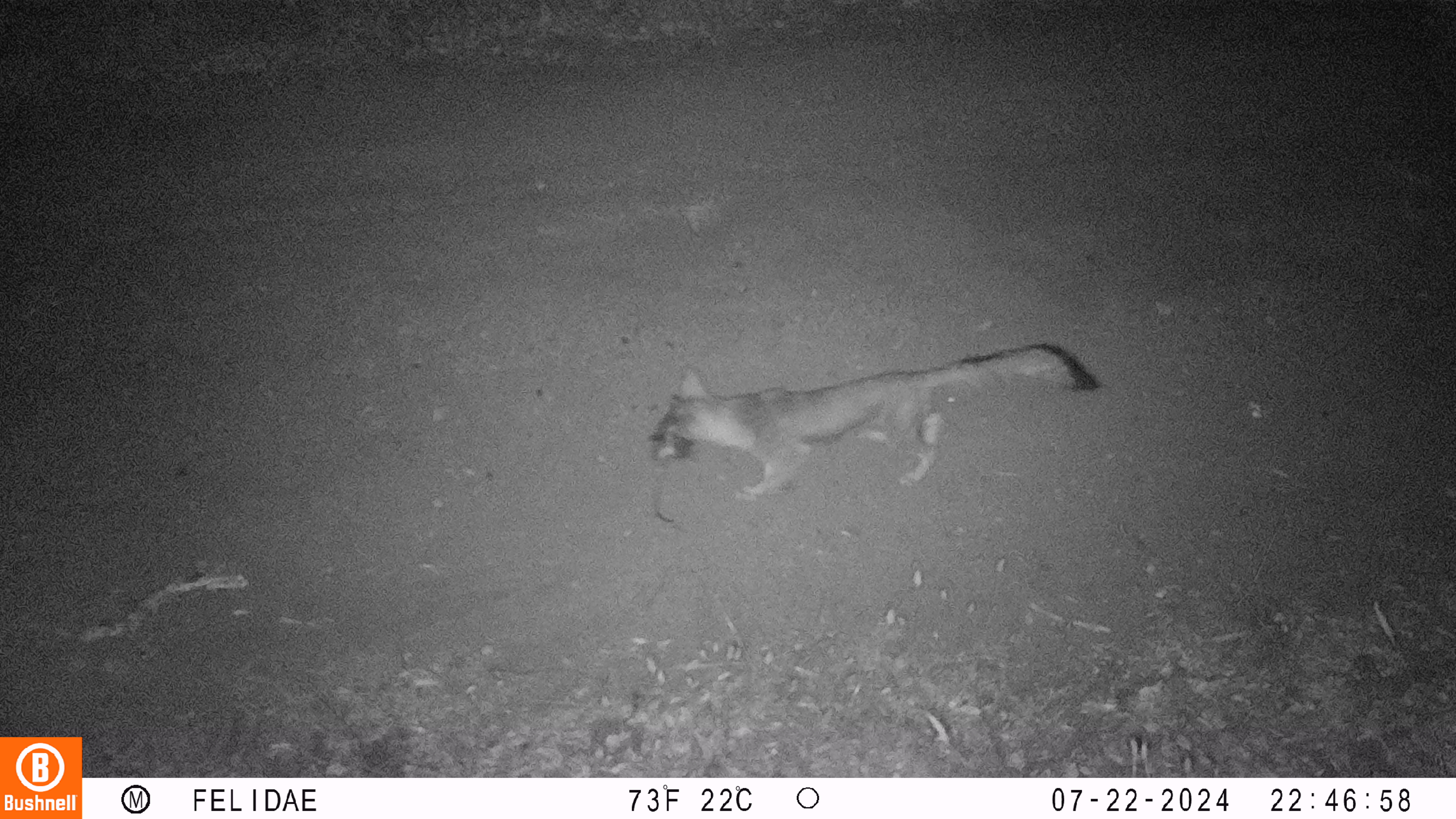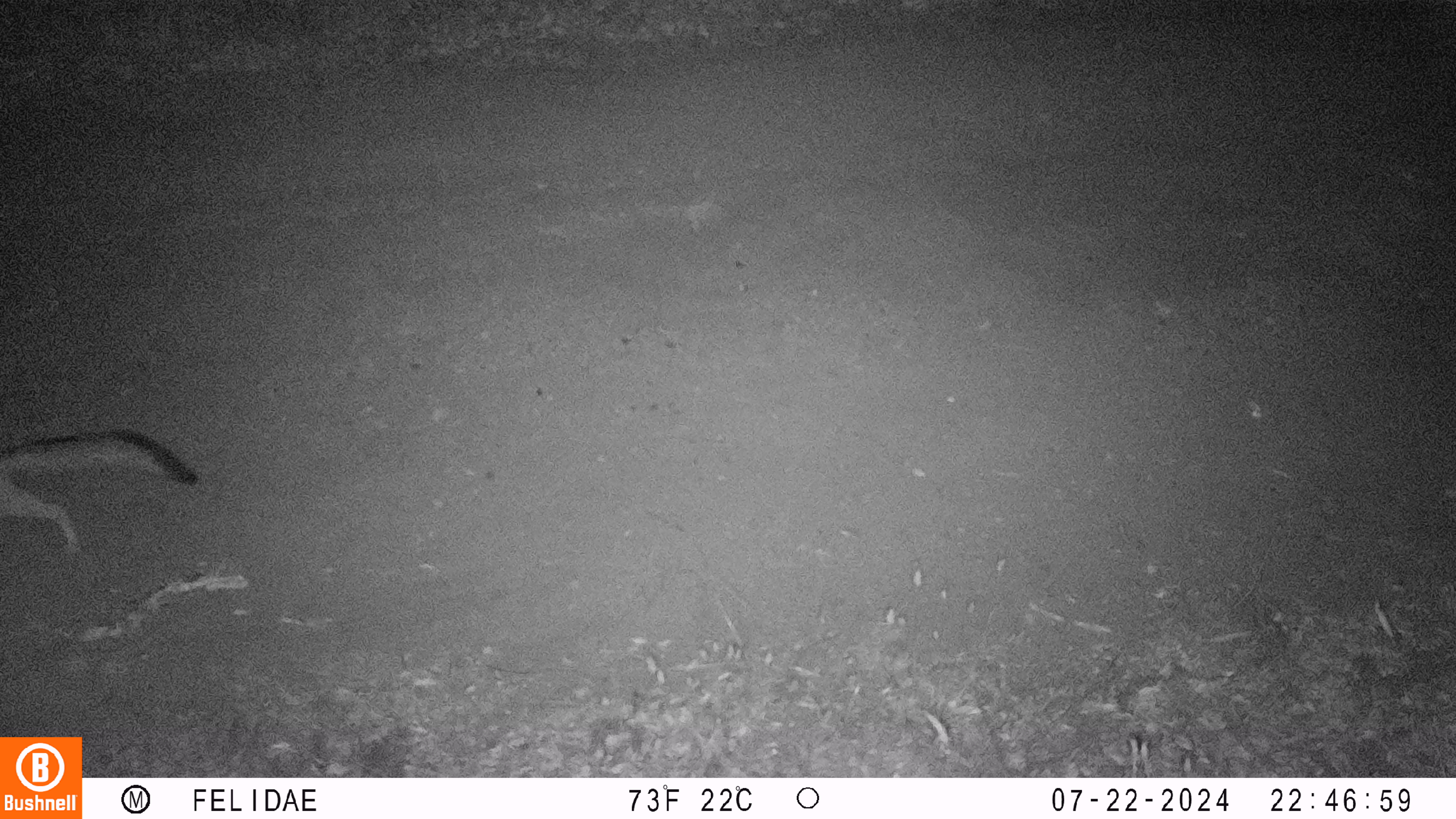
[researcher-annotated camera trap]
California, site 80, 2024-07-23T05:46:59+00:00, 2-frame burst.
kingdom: Animalia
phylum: Chordata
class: Mammalia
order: Carnivora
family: Canidae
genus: Urocyon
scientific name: Urocyon cinereoargenteus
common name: gray fox